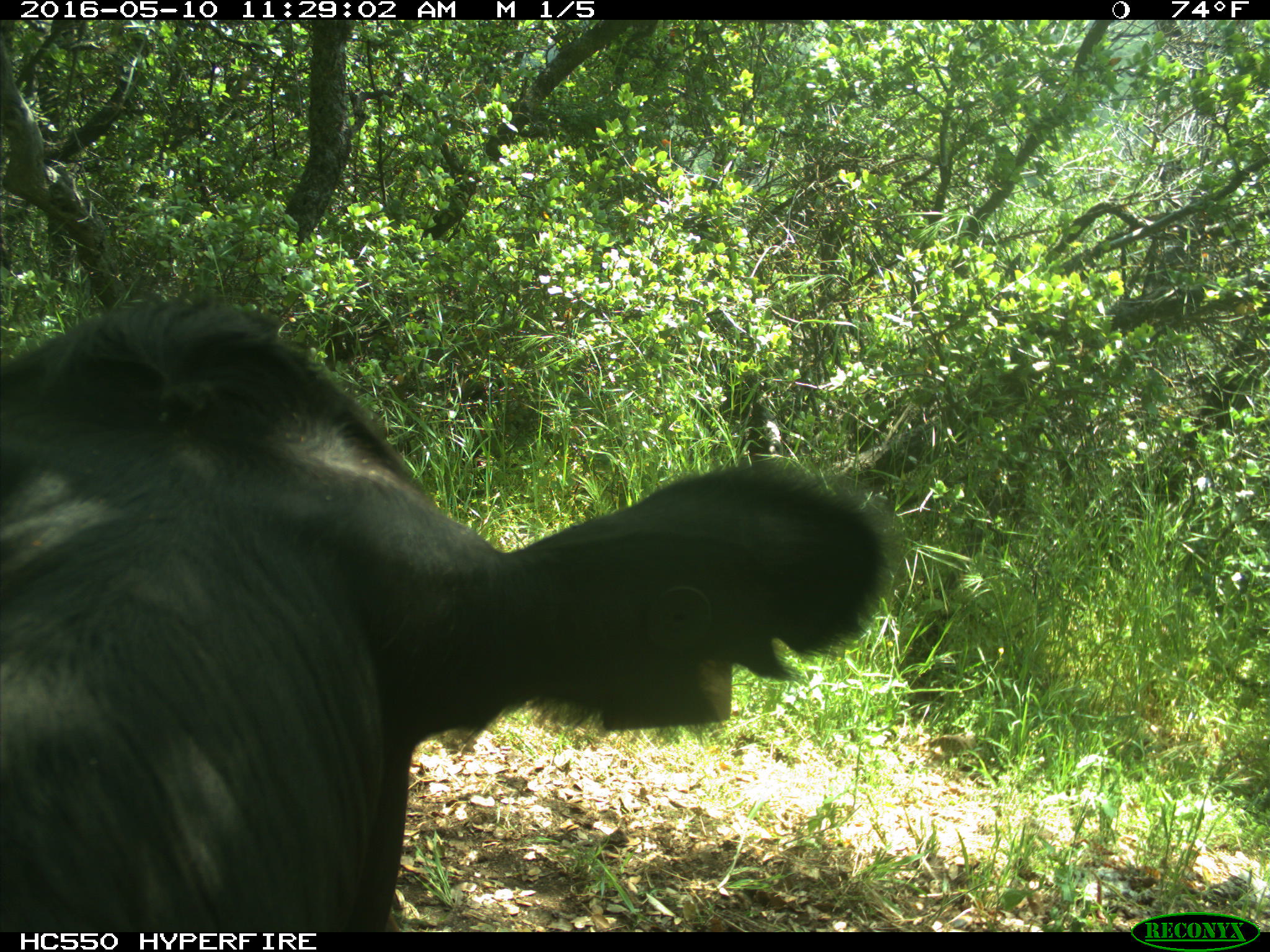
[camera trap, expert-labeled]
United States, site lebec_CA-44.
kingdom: Animalia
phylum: Chordata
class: Mammalia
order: Artiodactyla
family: Bovidae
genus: Bos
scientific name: Bos taurus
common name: domestic cow